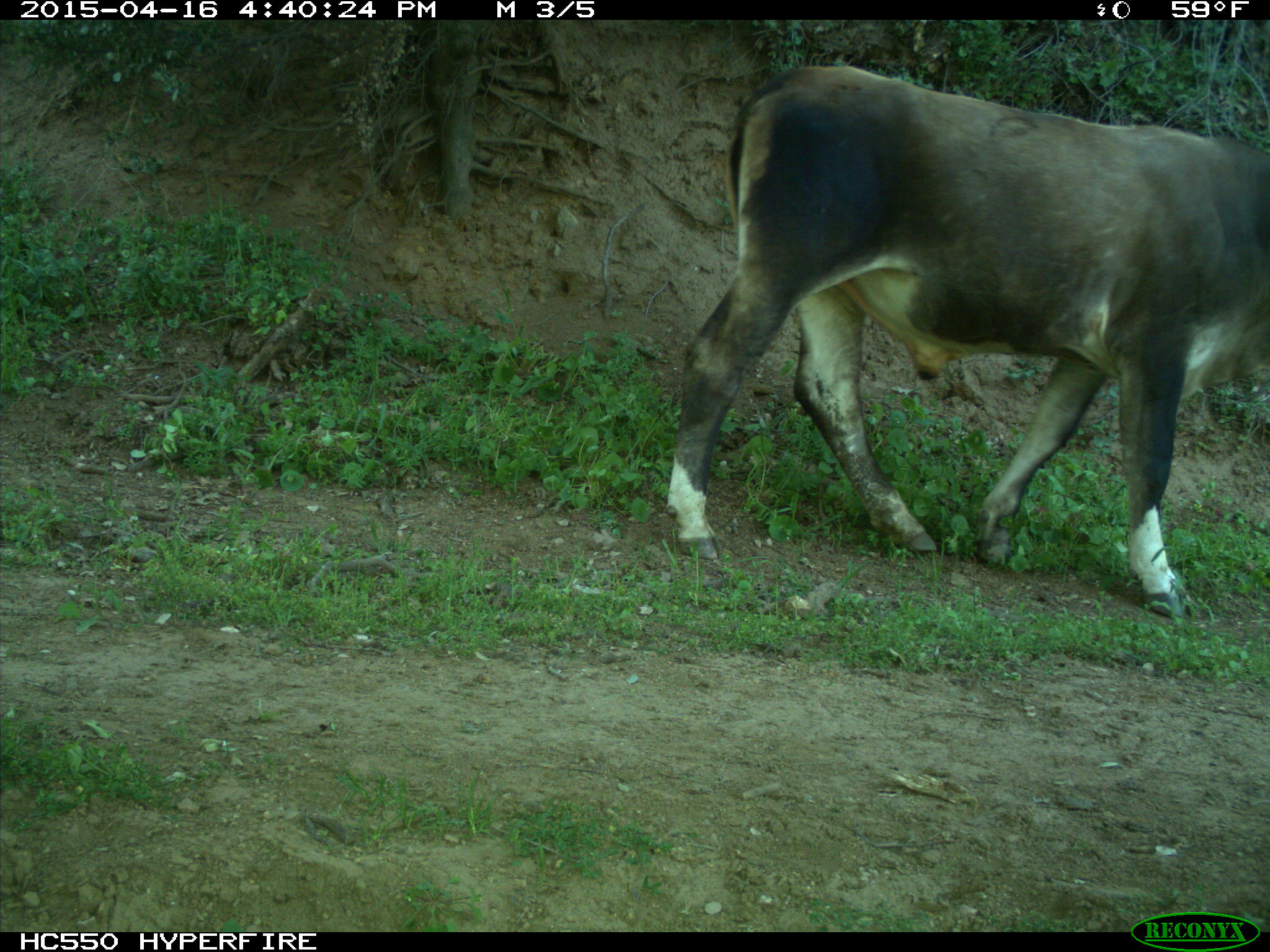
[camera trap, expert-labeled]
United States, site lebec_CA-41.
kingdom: Animalia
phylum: Chordata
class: Mammalia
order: Artiodactyla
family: Bovidae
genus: Bos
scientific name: Bos taurus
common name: domestic cow